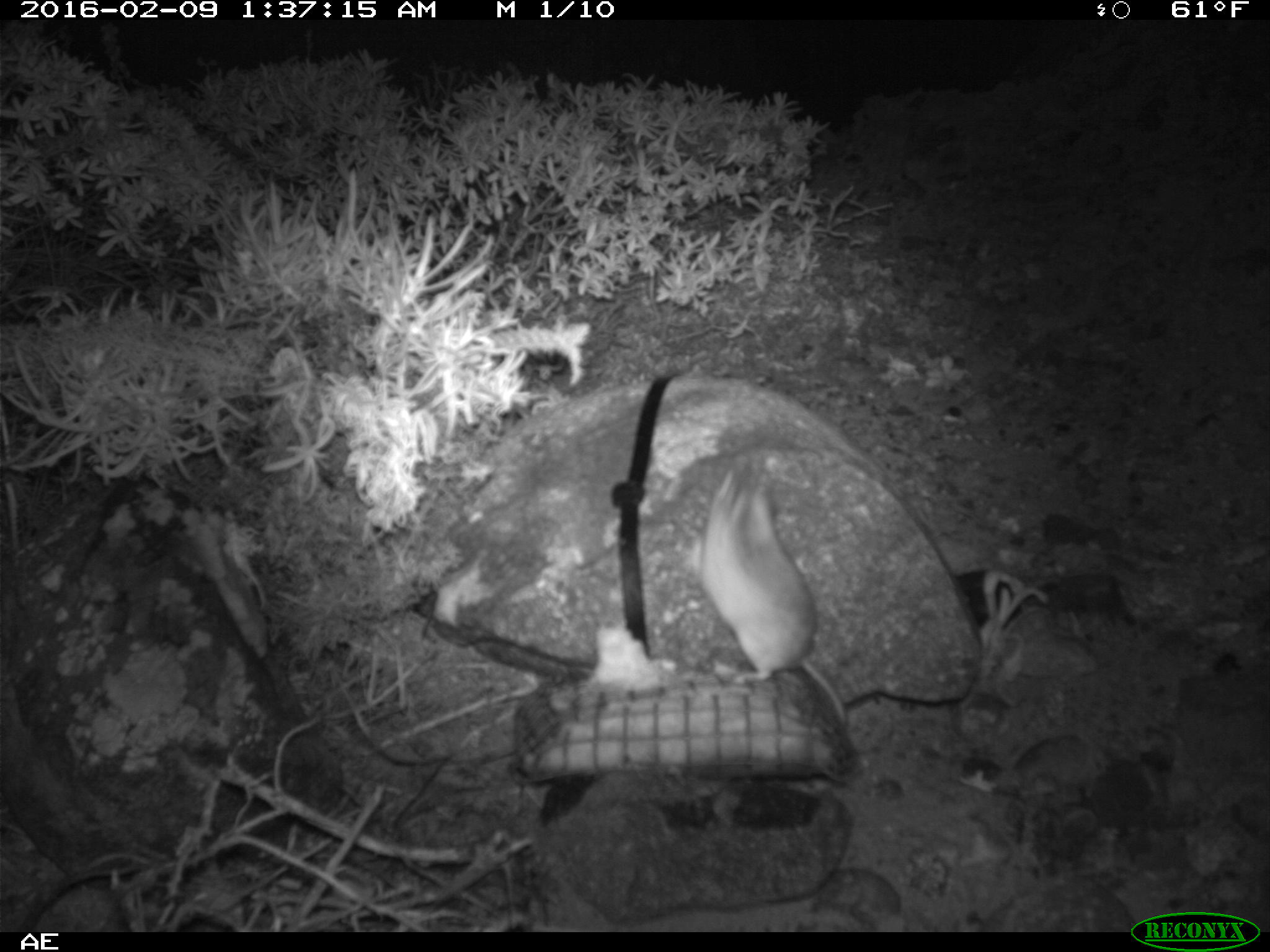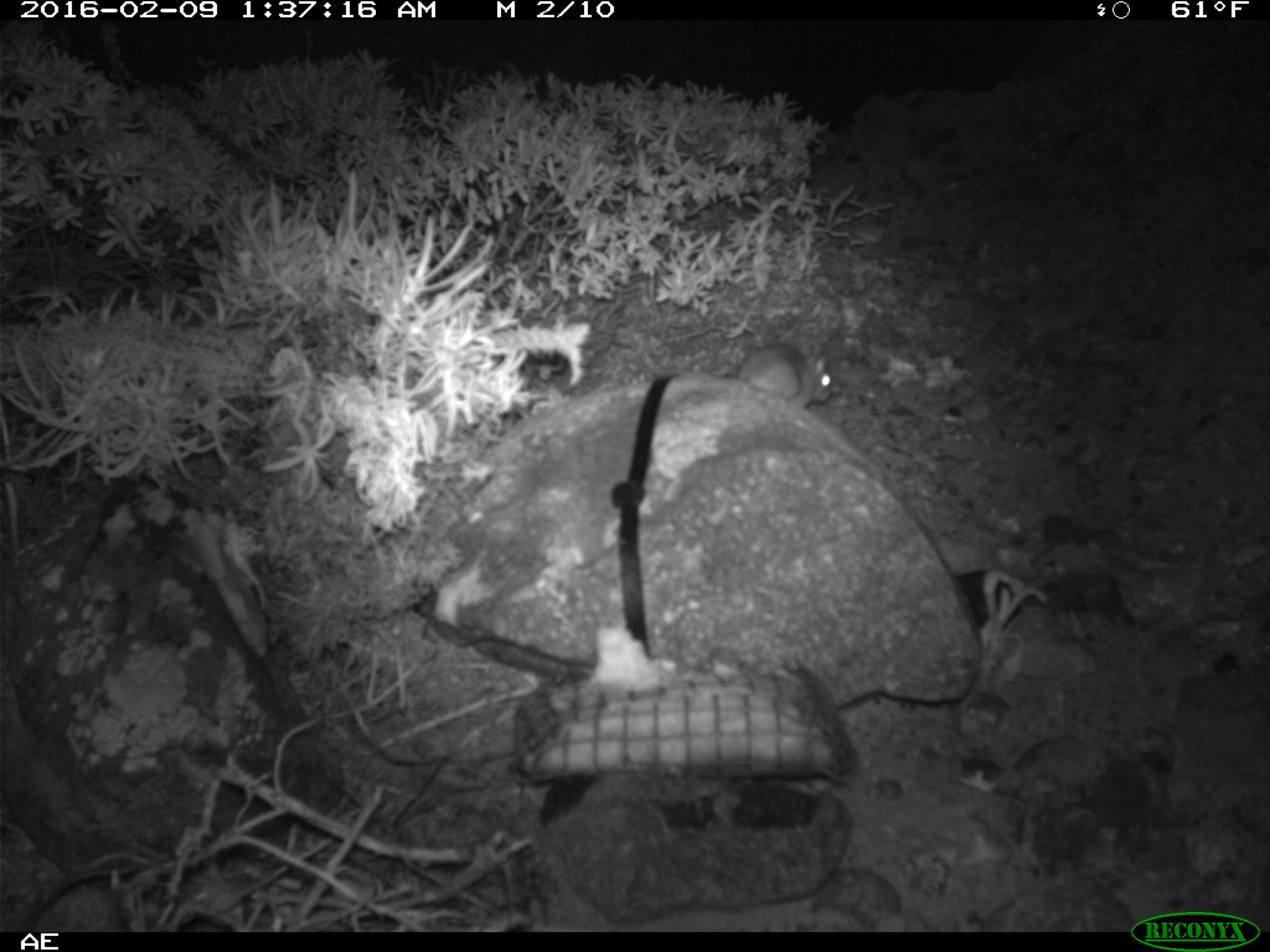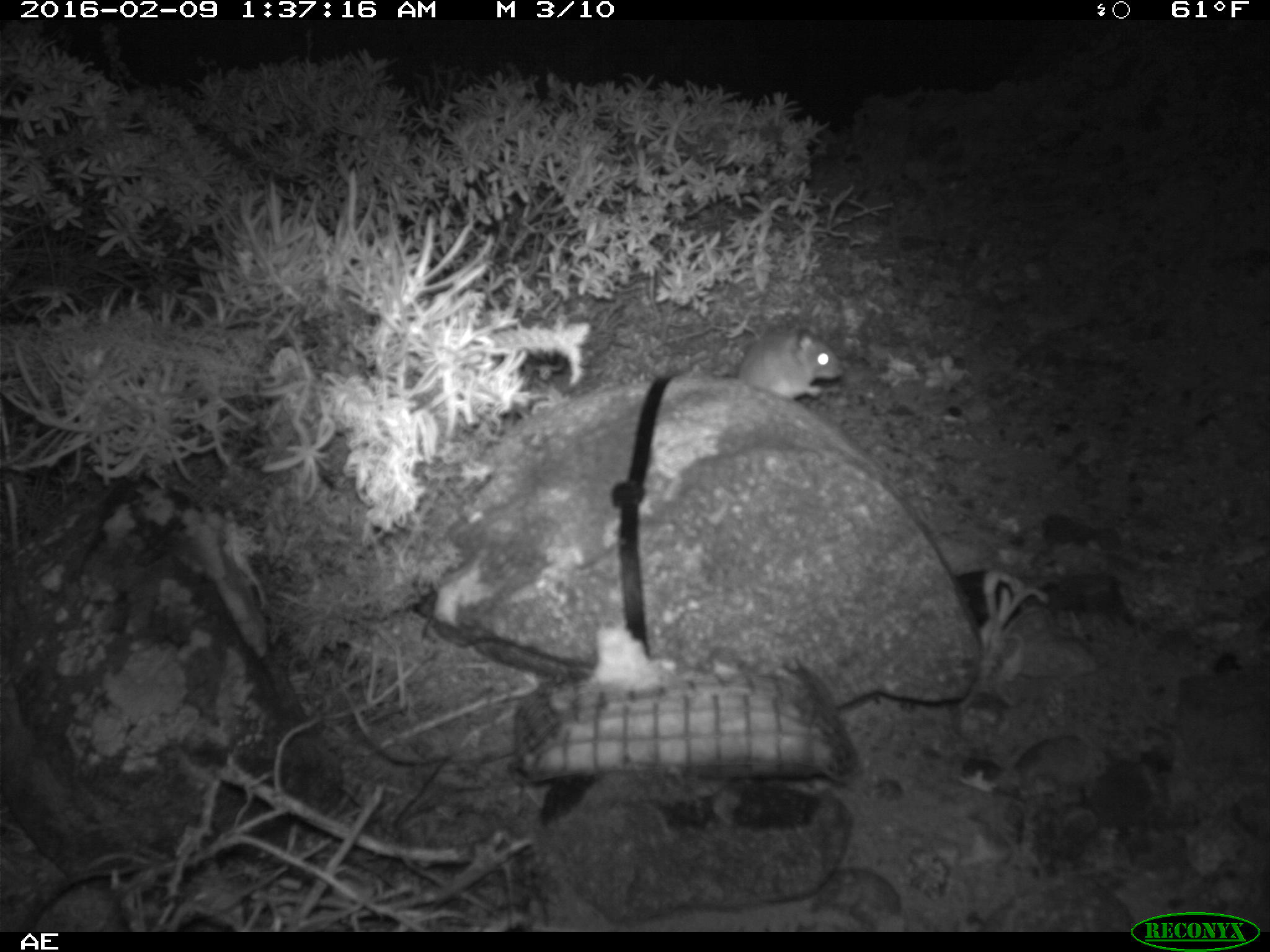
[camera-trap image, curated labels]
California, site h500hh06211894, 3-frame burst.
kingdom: Animalia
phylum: Chordata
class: Mammalia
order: Rodentia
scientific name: Rodentia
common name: rodent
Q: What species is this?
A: Rodent (Rodentia).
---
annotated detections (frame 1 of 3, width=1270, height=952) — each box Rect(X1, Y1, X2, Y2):
rodent: Rect(685, 467, 852, 729)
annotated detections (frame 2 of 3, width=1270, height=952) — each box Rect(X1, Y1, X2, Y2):
rodent: Rect(737, 344, 830, 408)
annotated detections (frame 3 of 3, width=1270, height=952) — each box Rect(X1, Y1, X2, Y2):
rodent: Rect(737, 323, 840, 400)